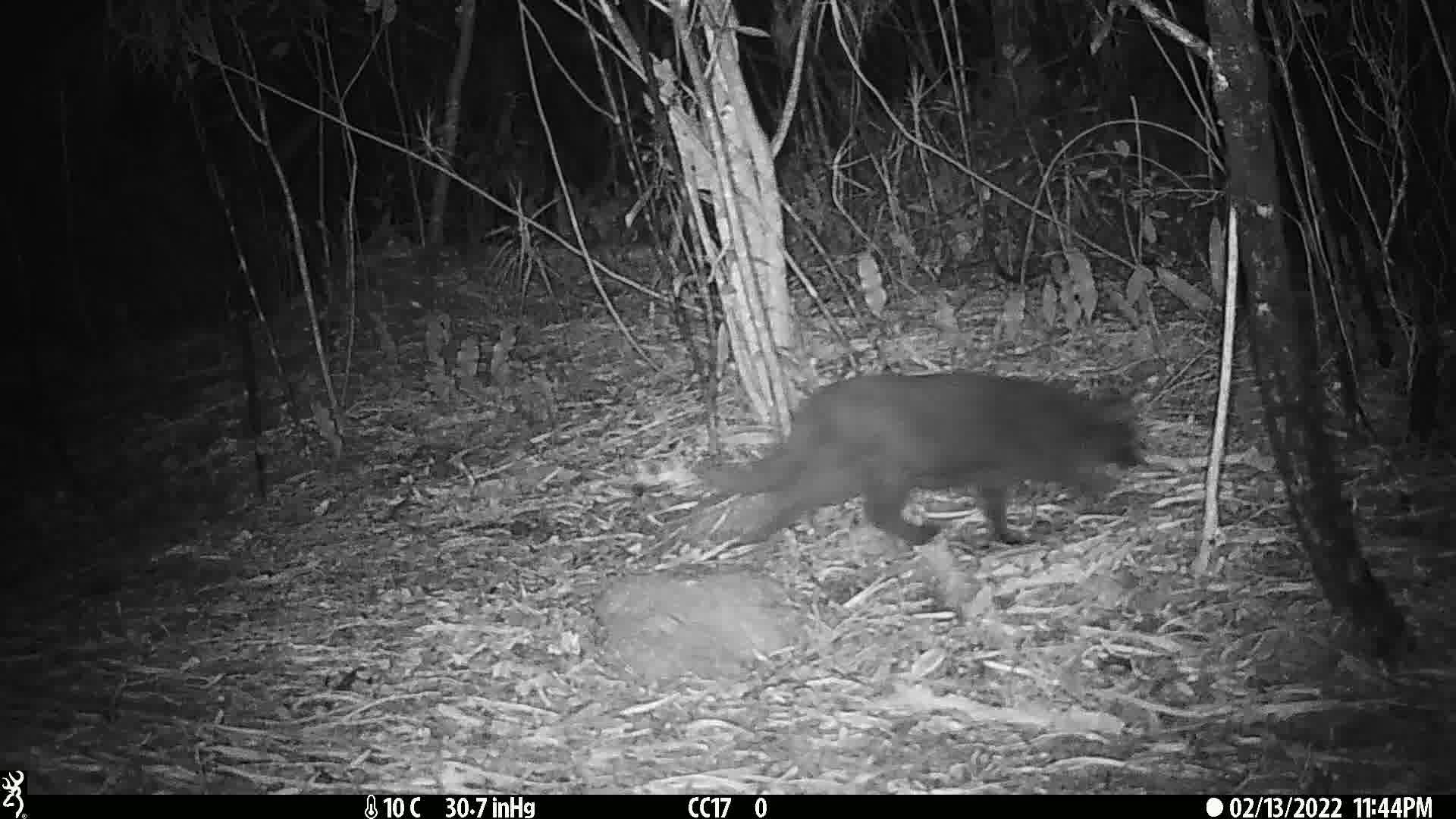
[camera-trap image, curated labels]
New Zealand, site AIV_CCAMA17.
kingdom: Animalia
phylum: Chordata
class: Mammalia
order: Carnivora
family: Felidae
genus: Felis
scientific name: Felis catus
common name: domestic cat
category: cat